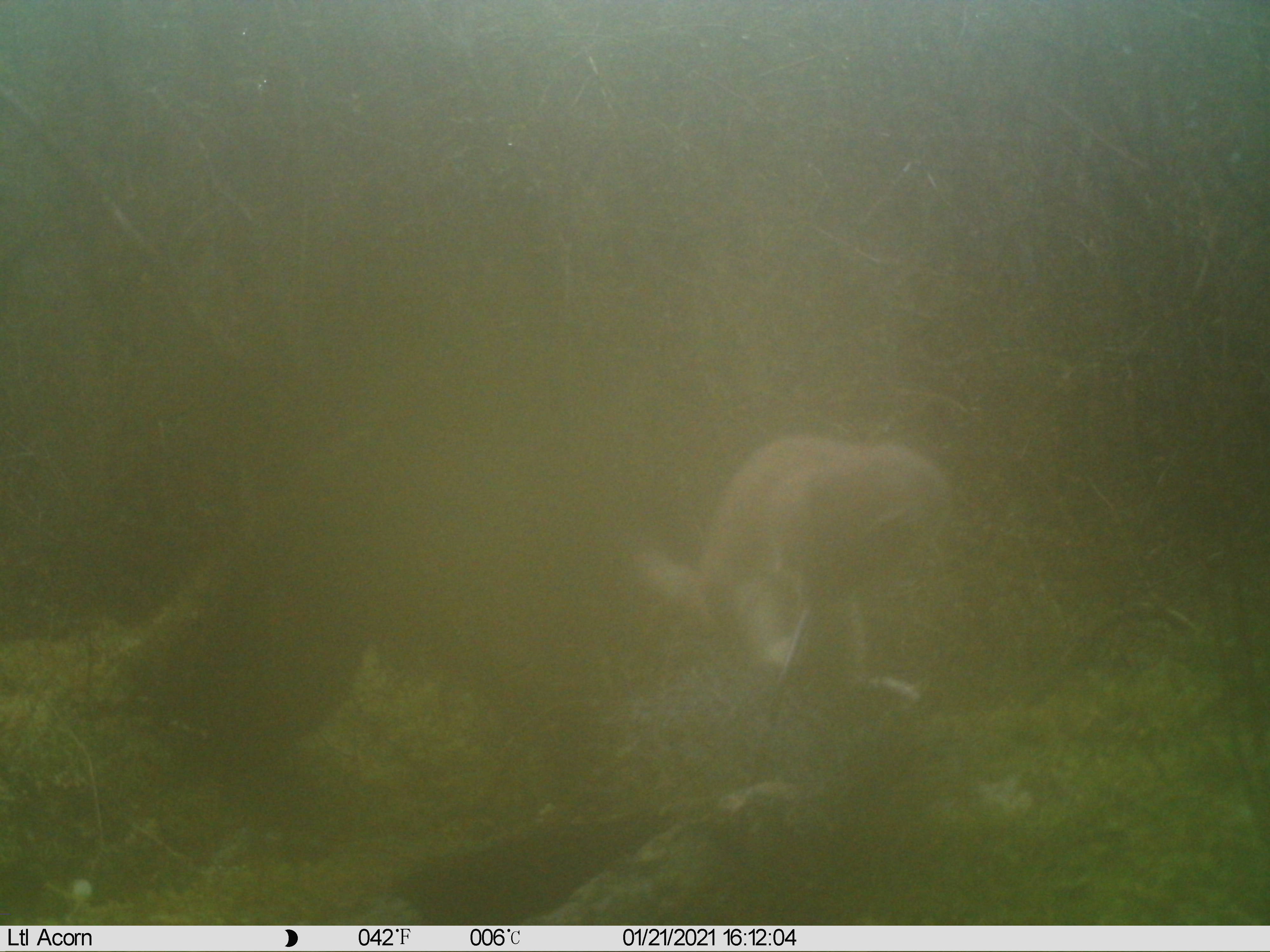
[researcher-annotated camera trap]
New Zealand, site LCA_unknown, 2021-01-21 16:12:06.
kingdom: Animalia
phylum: Chordata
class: Mammalia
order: Carnivora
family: Mustelidae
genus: Mustela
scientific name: Mustela erminea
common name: stoat